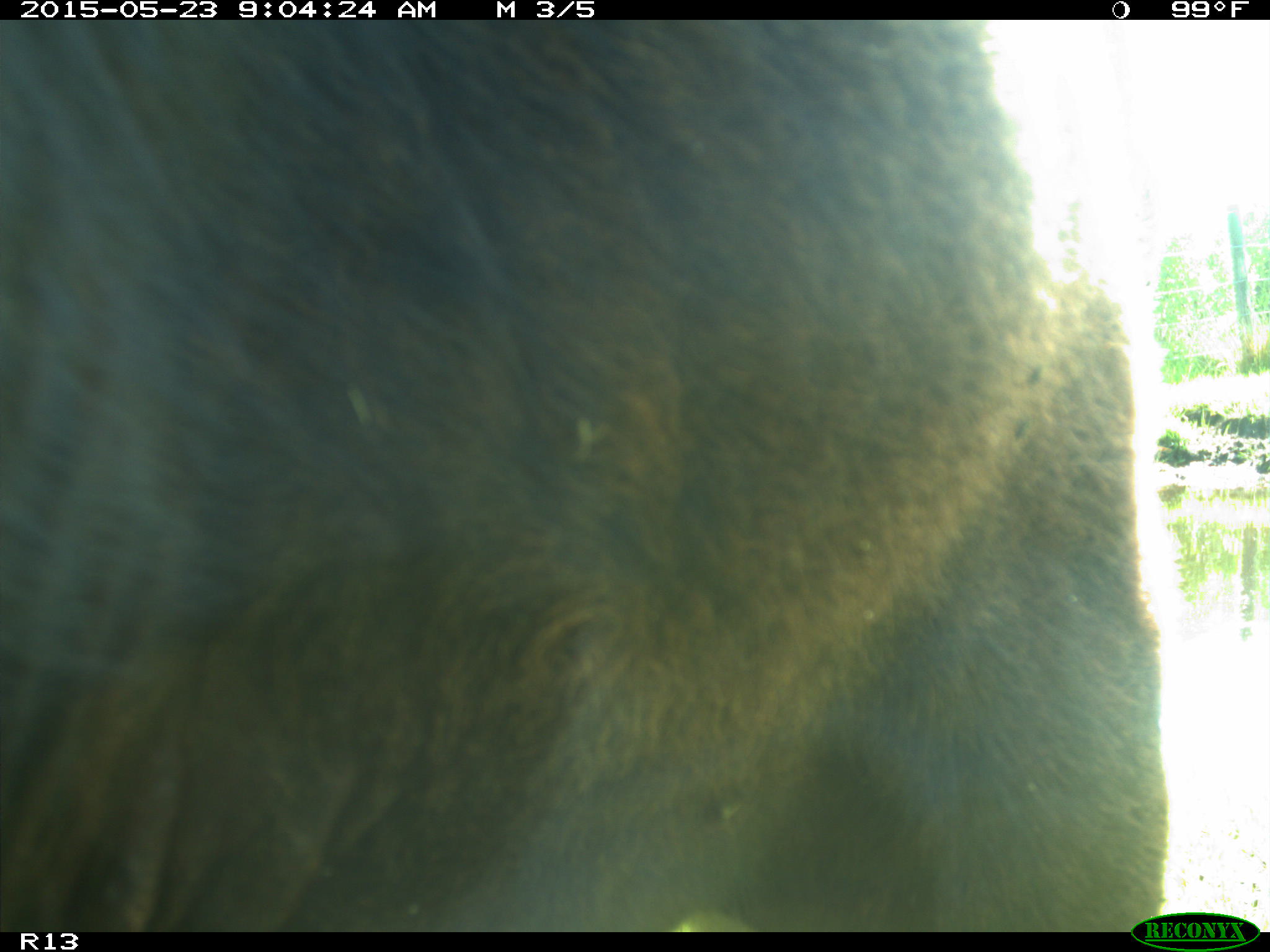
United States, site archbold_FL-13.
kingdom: Animalia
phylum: Chordata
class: Mammalia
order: Artiodactyla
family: Bovidae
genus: Bos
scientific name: Bos taurus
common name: domestic cow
Bos taurus (domestic cow).